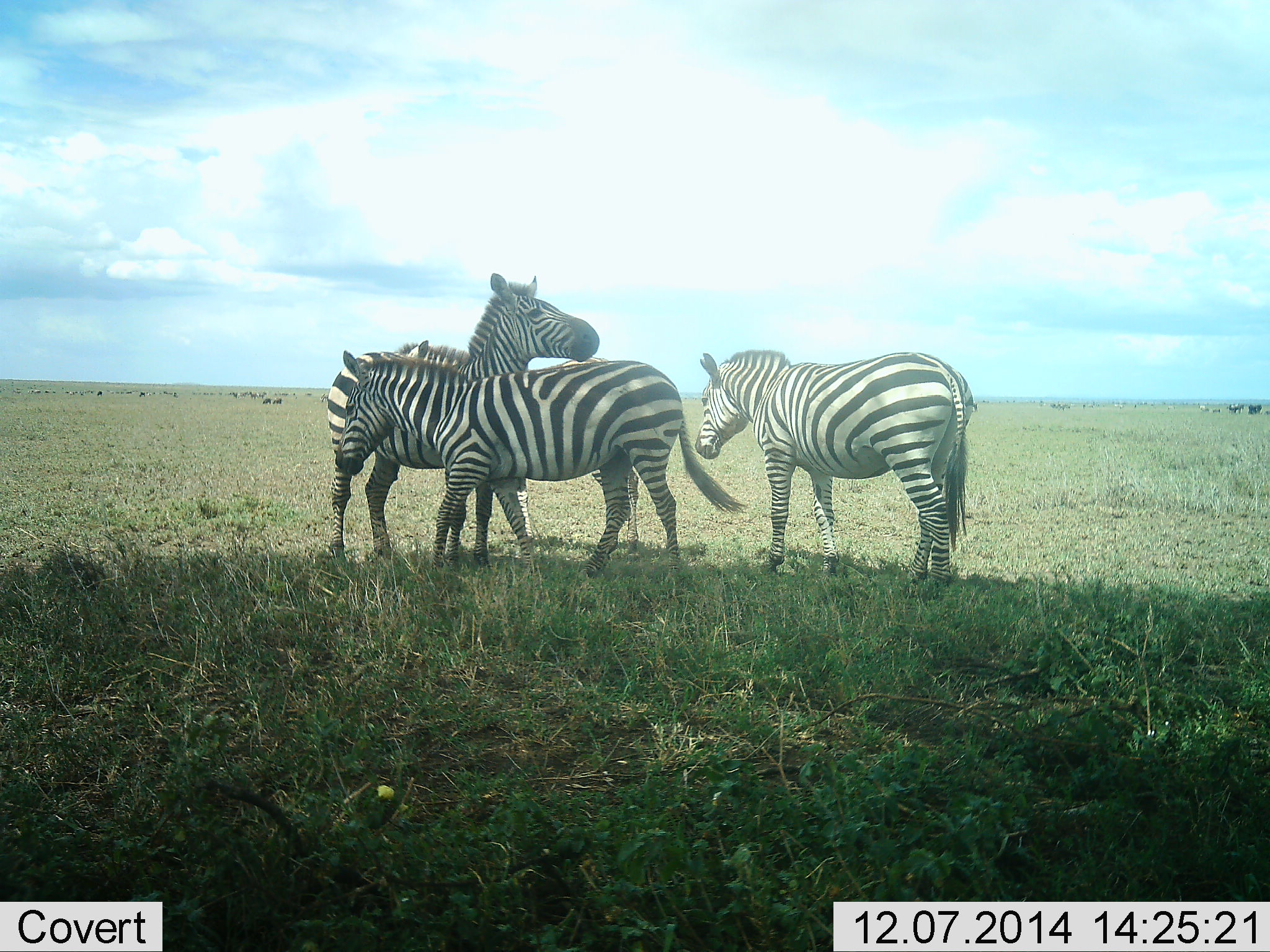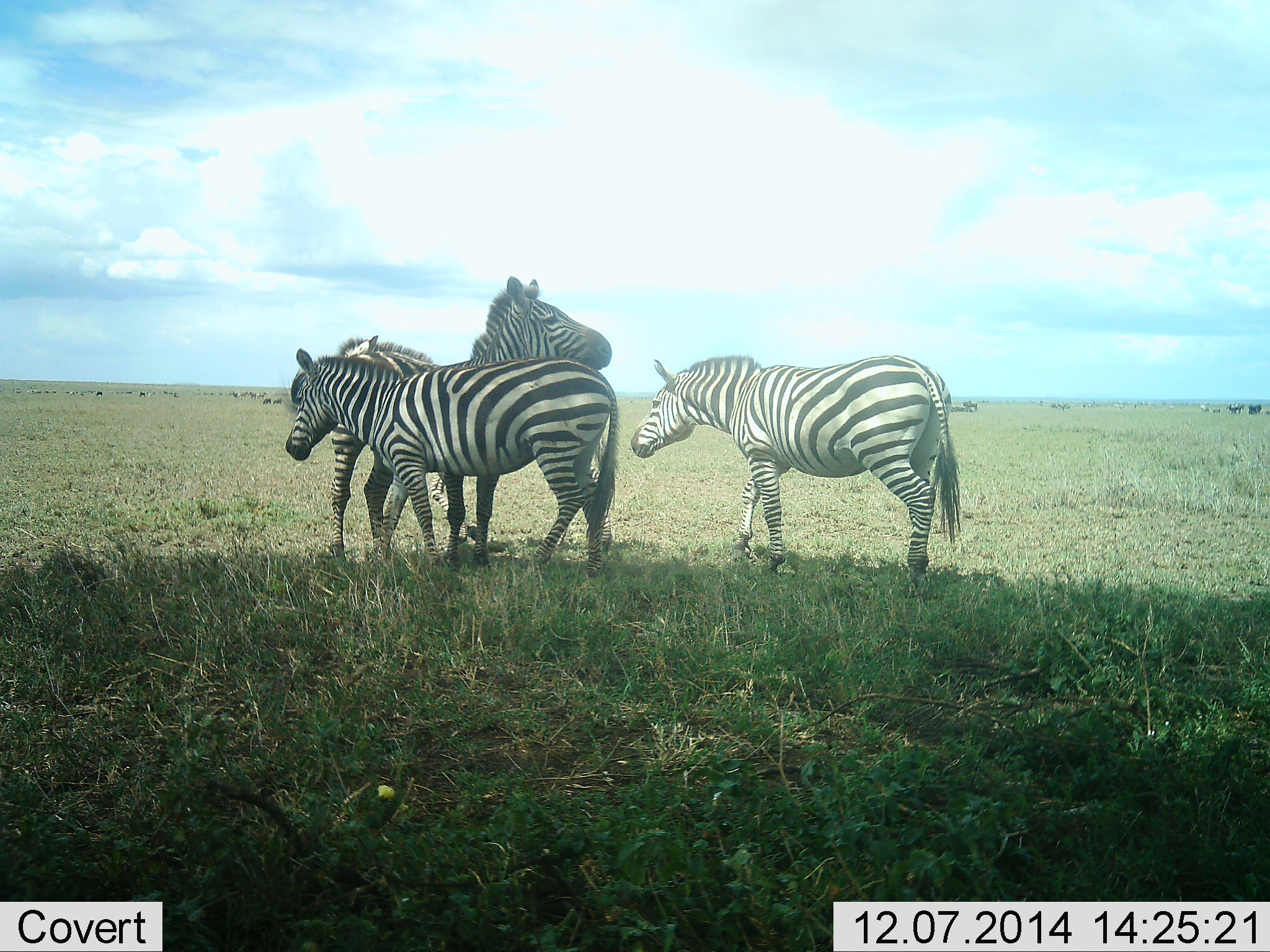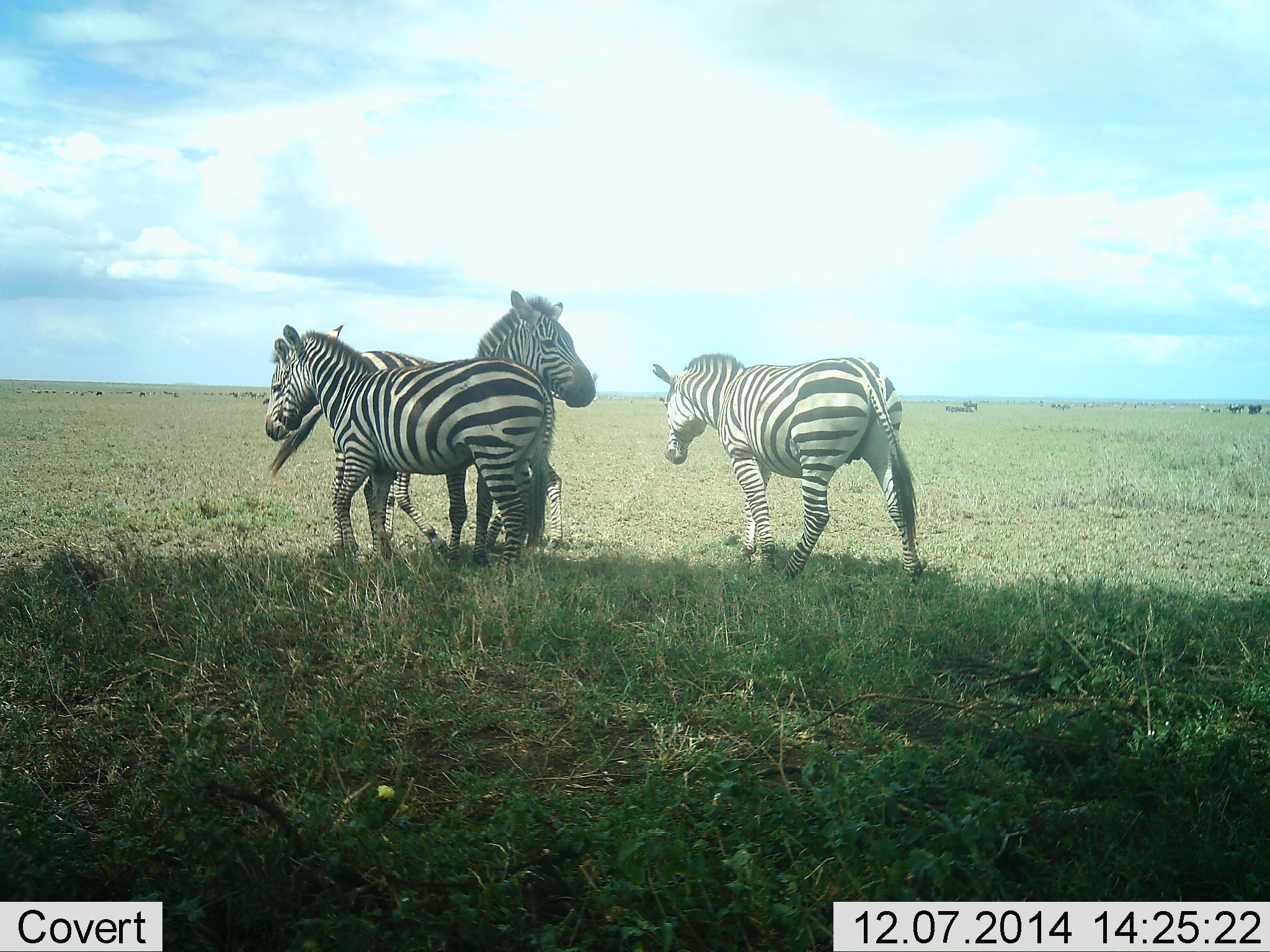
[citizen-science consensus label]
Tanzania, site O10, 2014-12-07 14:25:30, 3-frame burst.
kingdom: Animalia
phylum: Chordata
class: Mammalia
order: Perissodactyla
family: Equidae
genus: Equus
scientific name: Equus quagga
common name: plains zebra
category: zebra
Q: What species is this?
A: Zebra (plains zebra) (Equus quagga).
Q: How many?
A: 4.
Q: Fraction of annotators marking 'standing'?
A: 91%.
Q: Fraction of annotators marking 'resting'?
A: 0%.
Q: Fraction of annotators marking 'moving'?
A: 45%.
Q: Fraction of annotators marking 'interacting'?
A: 36%.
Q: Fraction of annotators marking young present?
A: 0%.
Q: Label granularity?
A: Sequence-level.